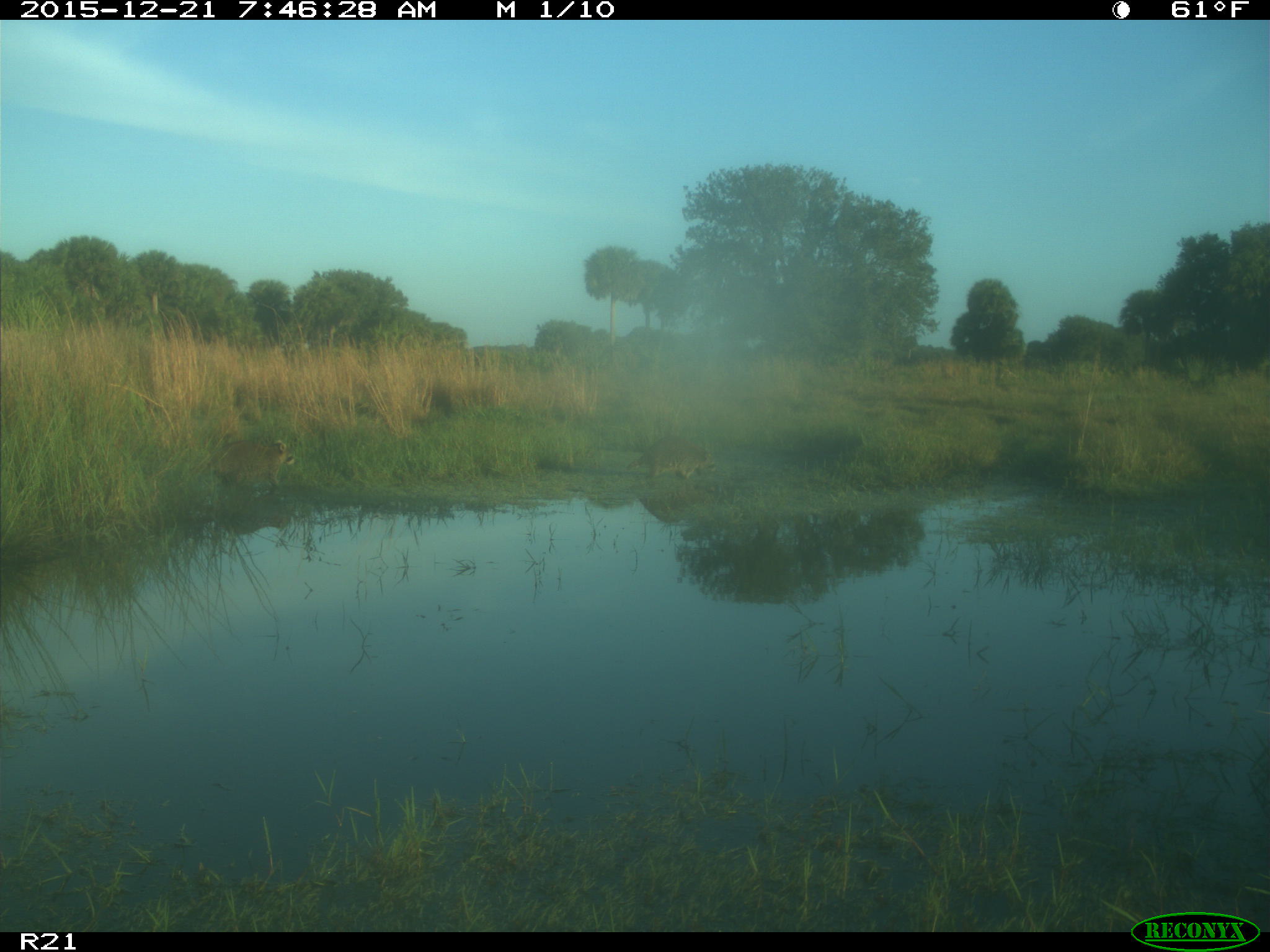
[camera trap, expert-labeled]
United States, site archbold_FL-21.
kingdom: Animalia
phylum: Chordata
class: Mammalia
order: Carnivora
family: Procyonidae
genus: Procyon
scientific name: Procyon lotor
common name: common raccoon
Procyon lotor (common raccoon).